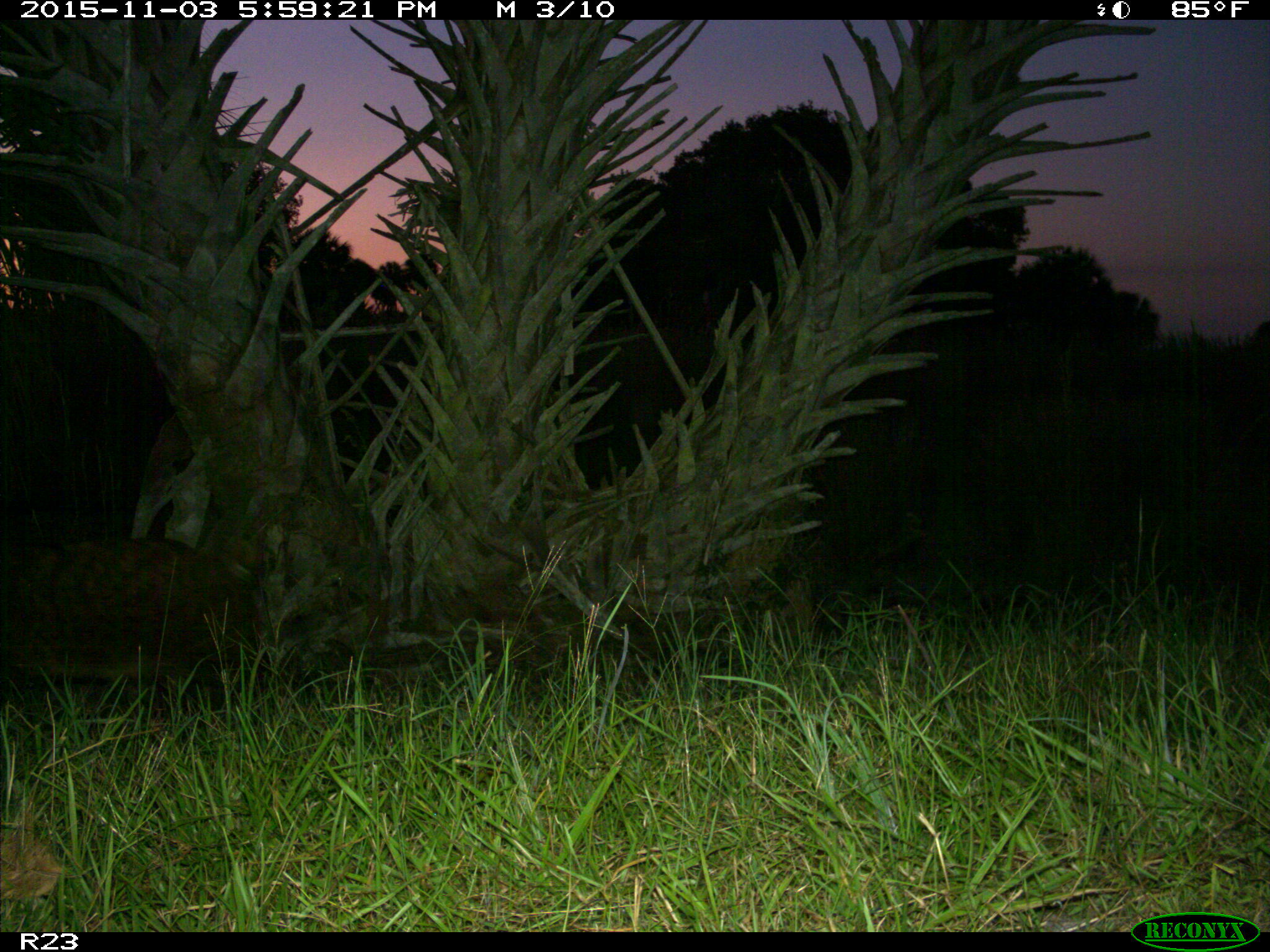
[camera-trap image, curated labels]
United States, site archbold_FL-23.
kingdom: Animalia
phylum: Chordata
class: Mammalia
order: Artiodactyla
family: Suidae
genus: Sus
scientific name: Sus scrofa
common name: wild boar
Sus scrofa (wild boar).